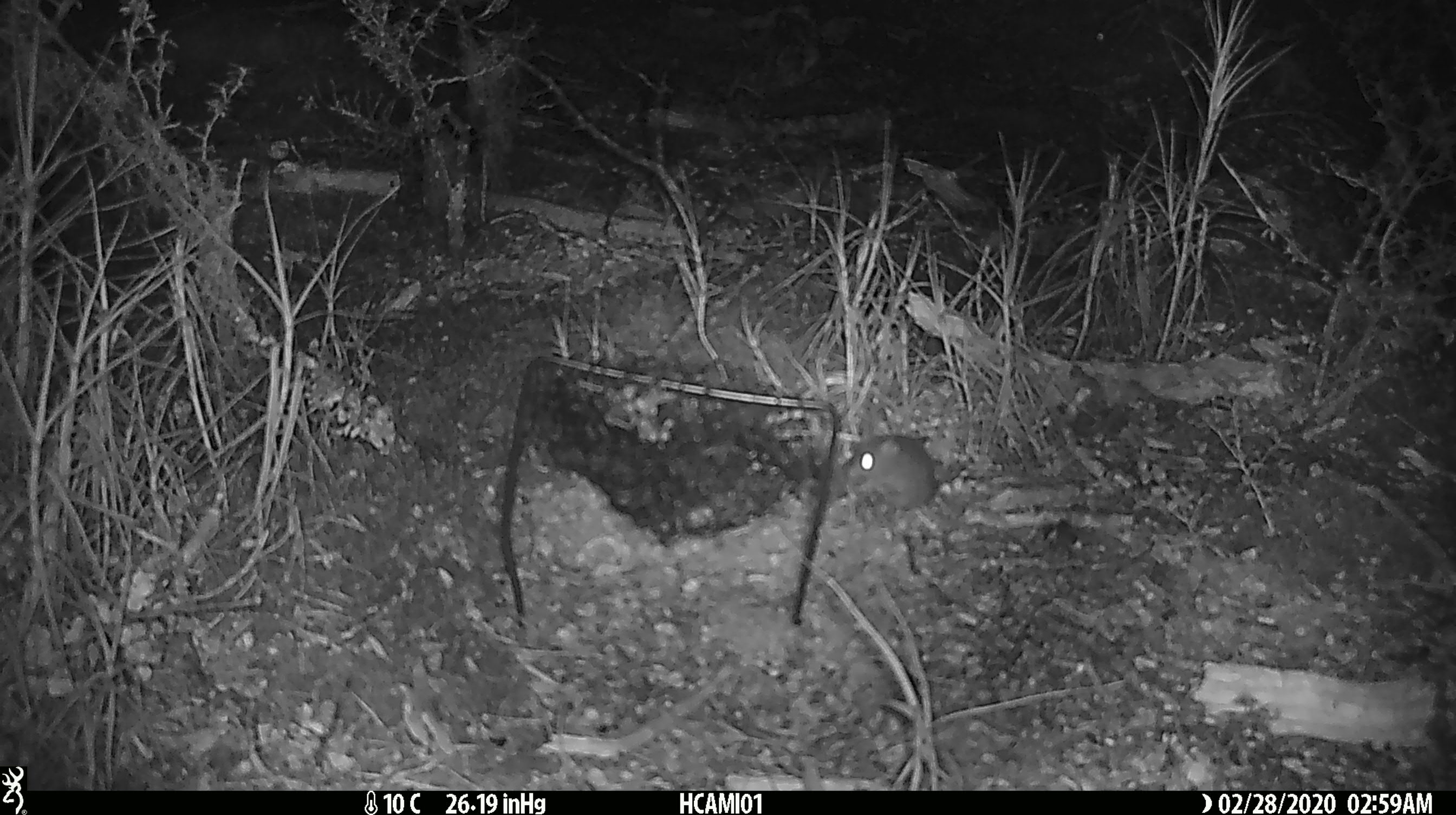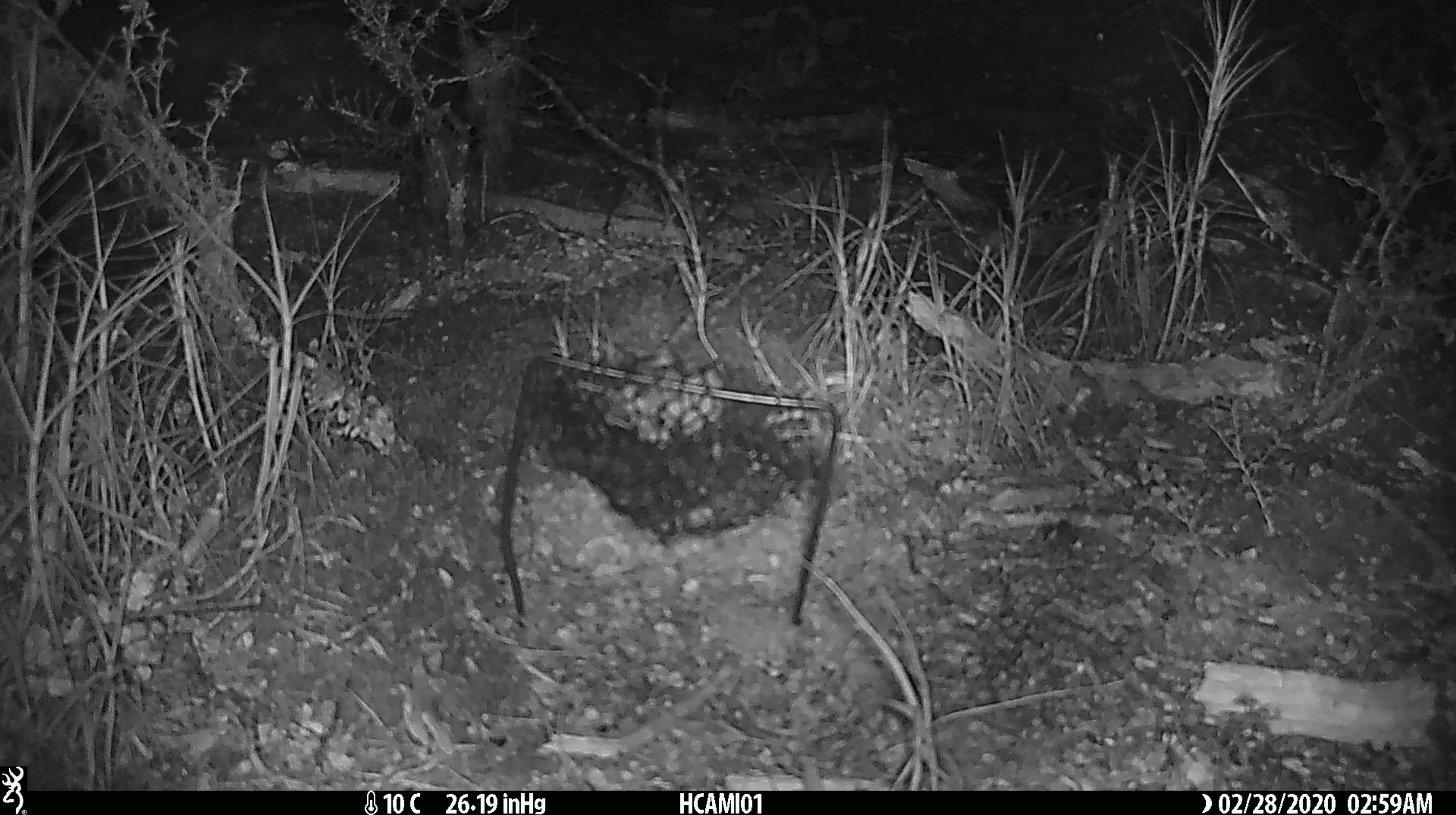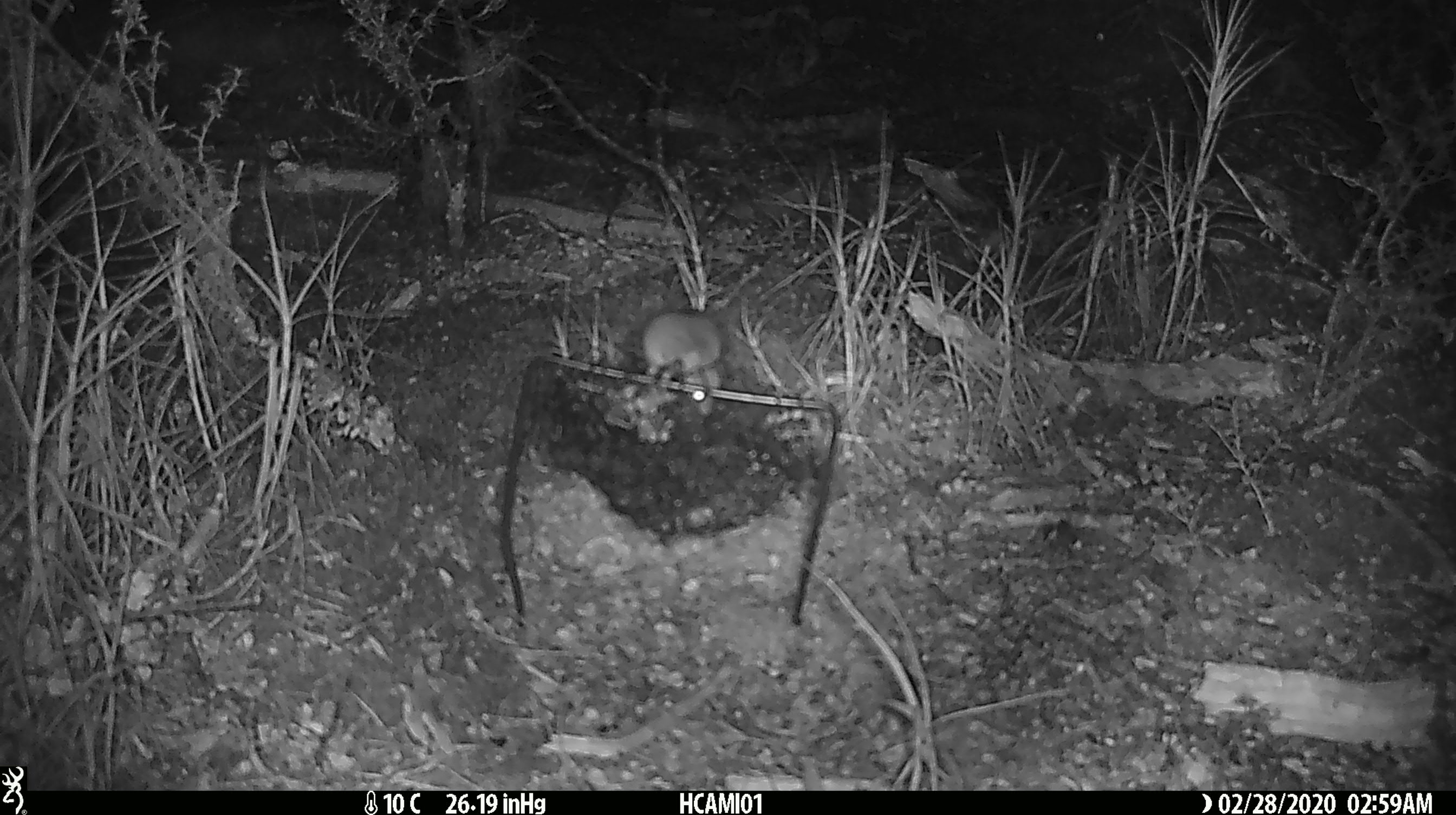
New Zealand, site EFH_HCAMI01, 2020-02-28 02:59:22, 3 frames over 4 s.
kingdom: Animalia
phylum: Chordata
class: Mammalia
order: Rodentia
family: Muridae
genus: Mus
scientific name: Mus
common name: mouse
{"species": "mouse (Mus)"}